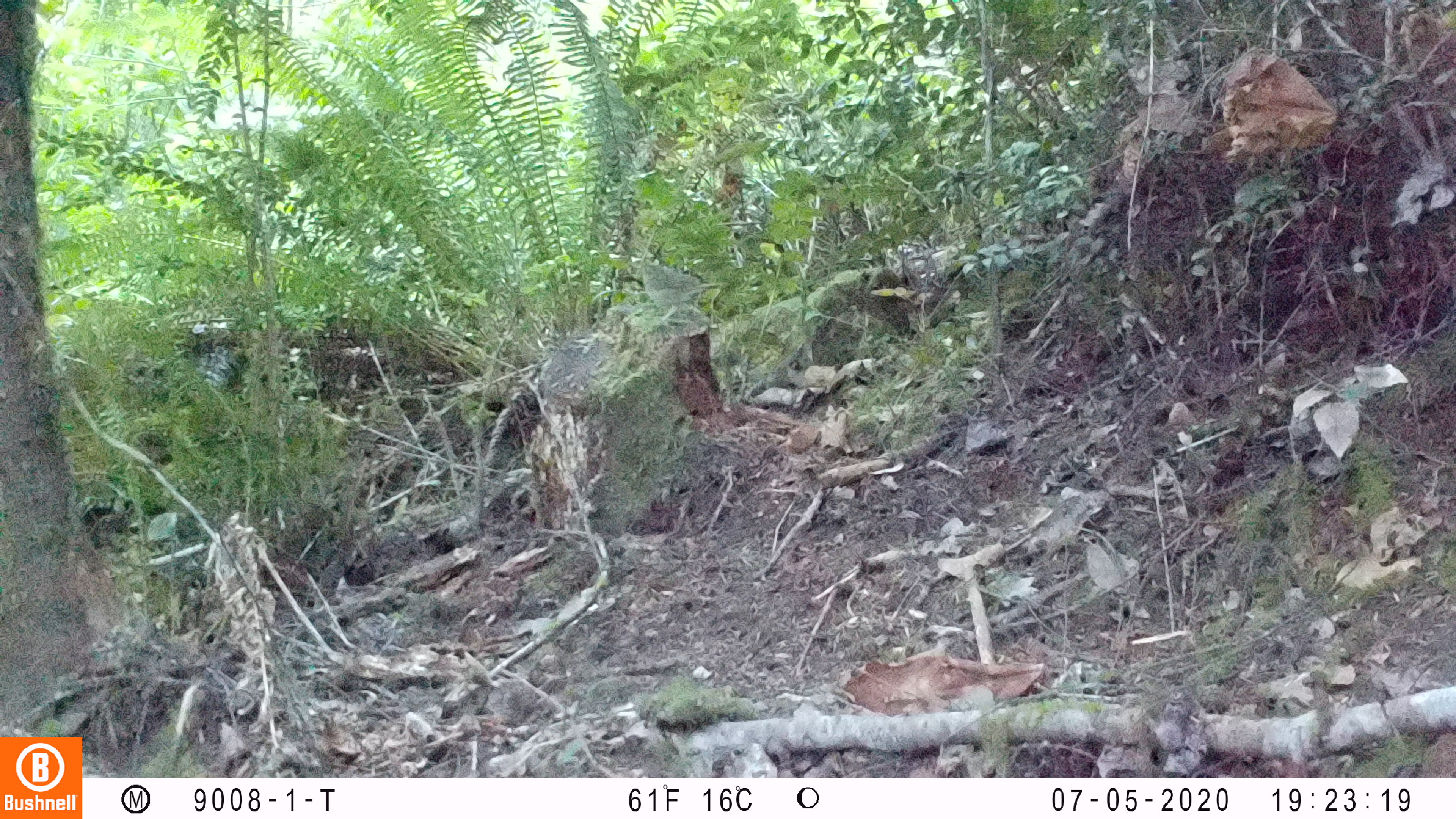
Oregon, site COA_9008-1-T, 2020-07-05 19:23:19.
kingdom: Animalia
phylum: Chordata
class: Aves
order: Passeriformes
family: Turdidae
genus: Catharus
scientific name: Catharus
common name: brown thrushes and nightingale-thrushes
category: catharus species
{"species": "catharus species (brown thrushes and nightingale-thrushes) (Catharus)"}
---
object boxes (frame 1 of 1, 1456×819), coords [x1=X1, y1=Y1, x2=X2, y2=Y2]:
catharus species: [x1=628, y1=251, x2=743, y2=337]